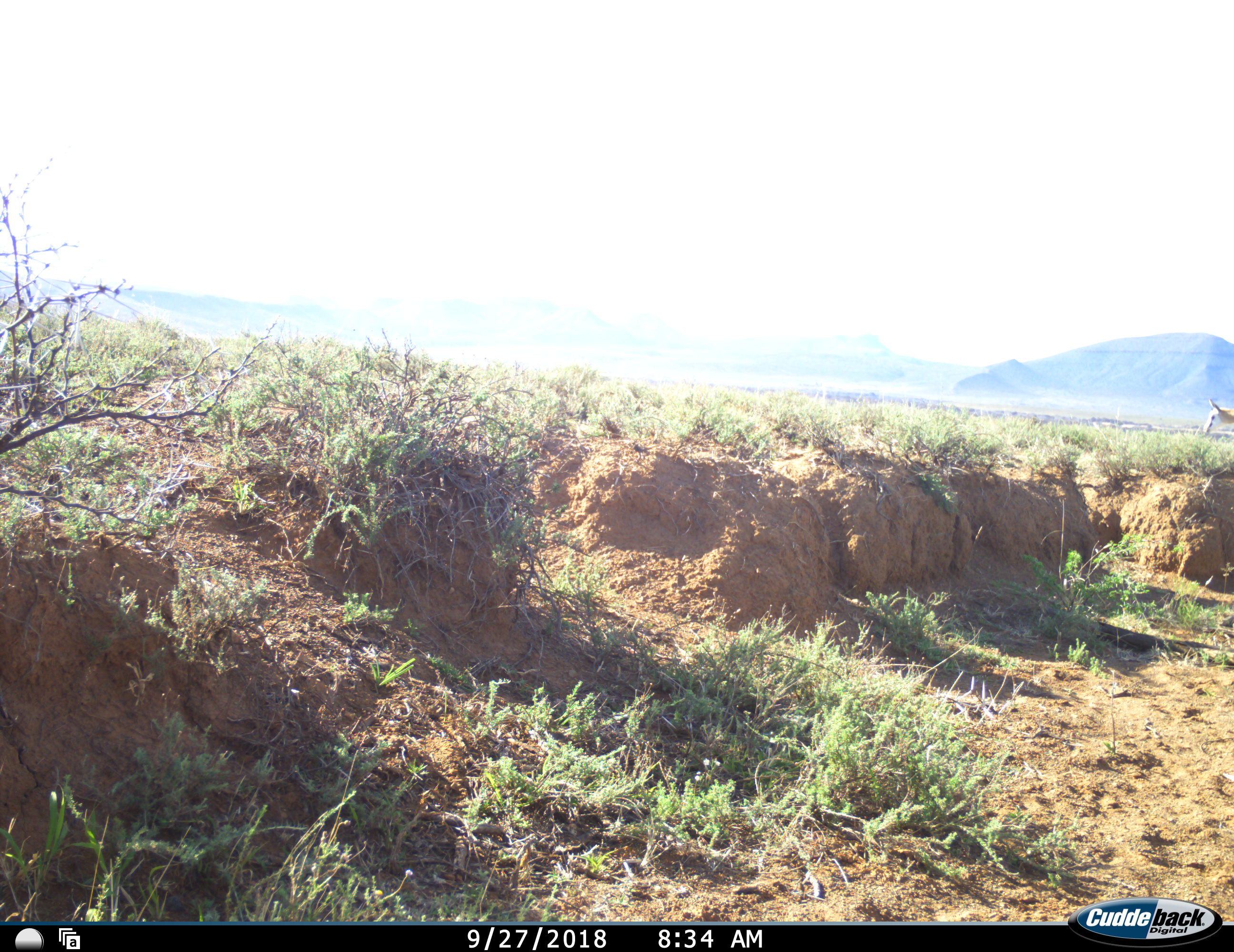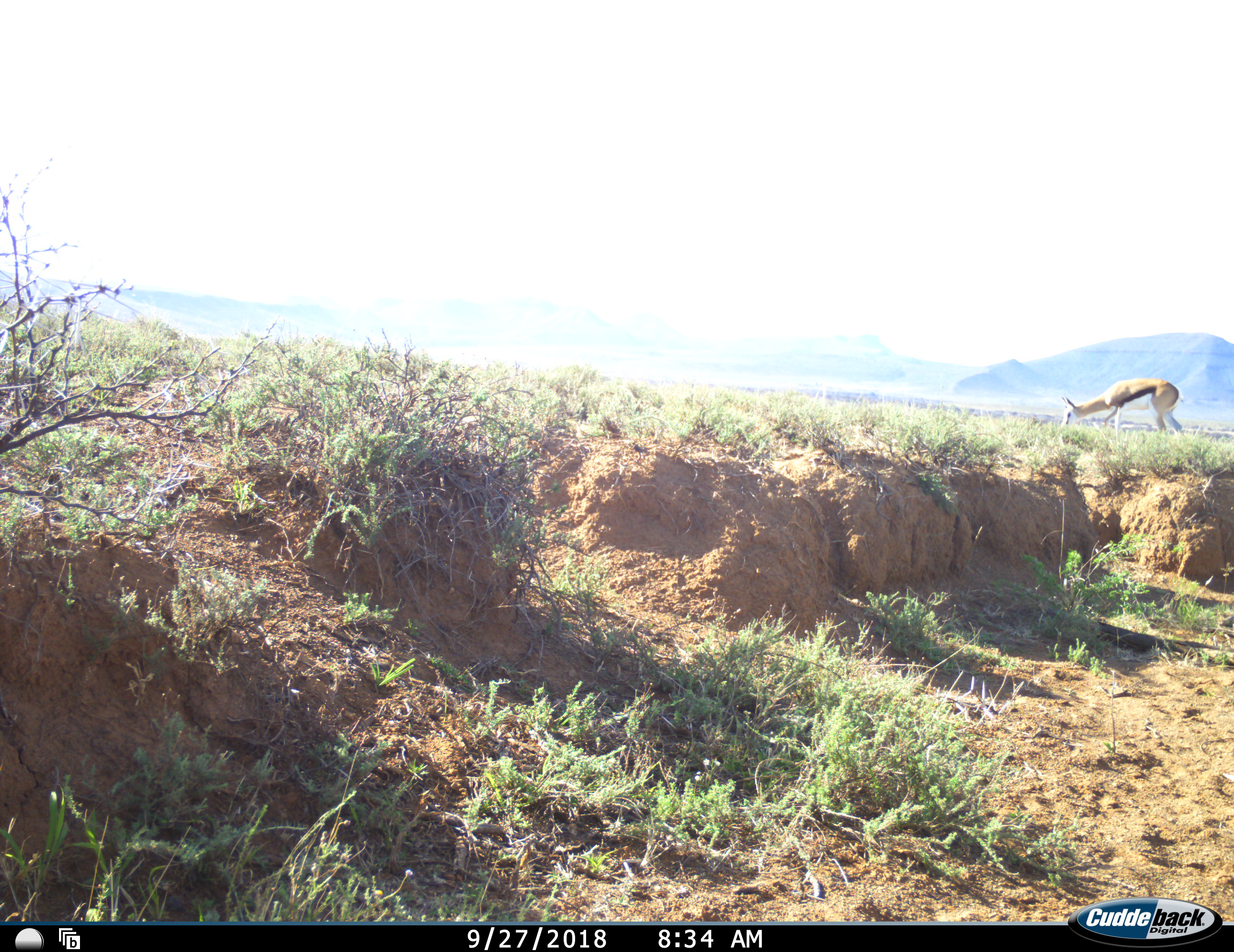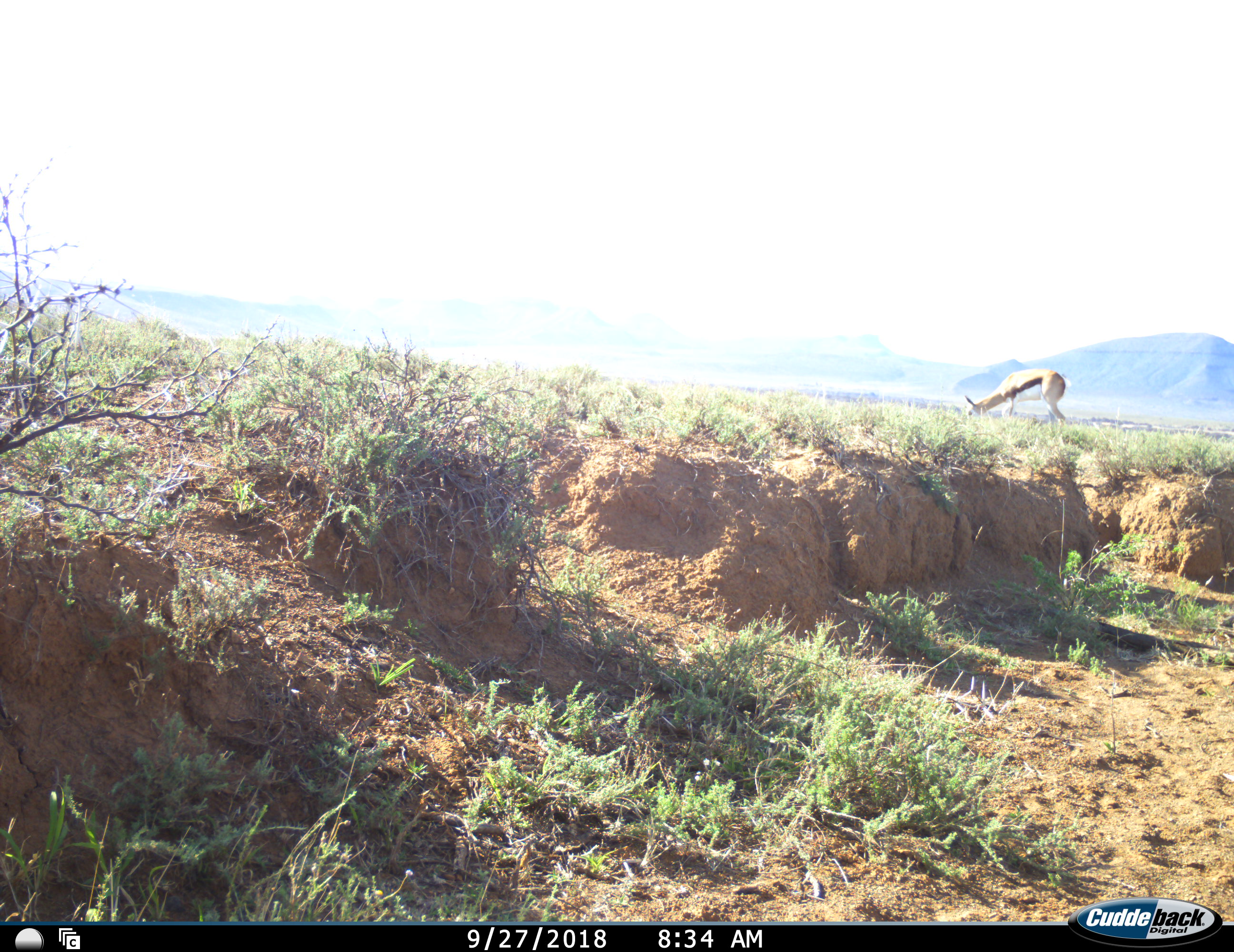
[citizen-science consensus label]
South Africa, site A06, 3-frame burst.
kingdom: Animalia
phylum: Chordata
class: Mammalia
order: Artiodactyla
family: Bovidae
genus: Antidorcas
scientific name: Antidorcas marsupialis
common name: springbok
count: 1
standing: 0%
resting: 0%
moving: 67%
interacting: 0%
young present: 0%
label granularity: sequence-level